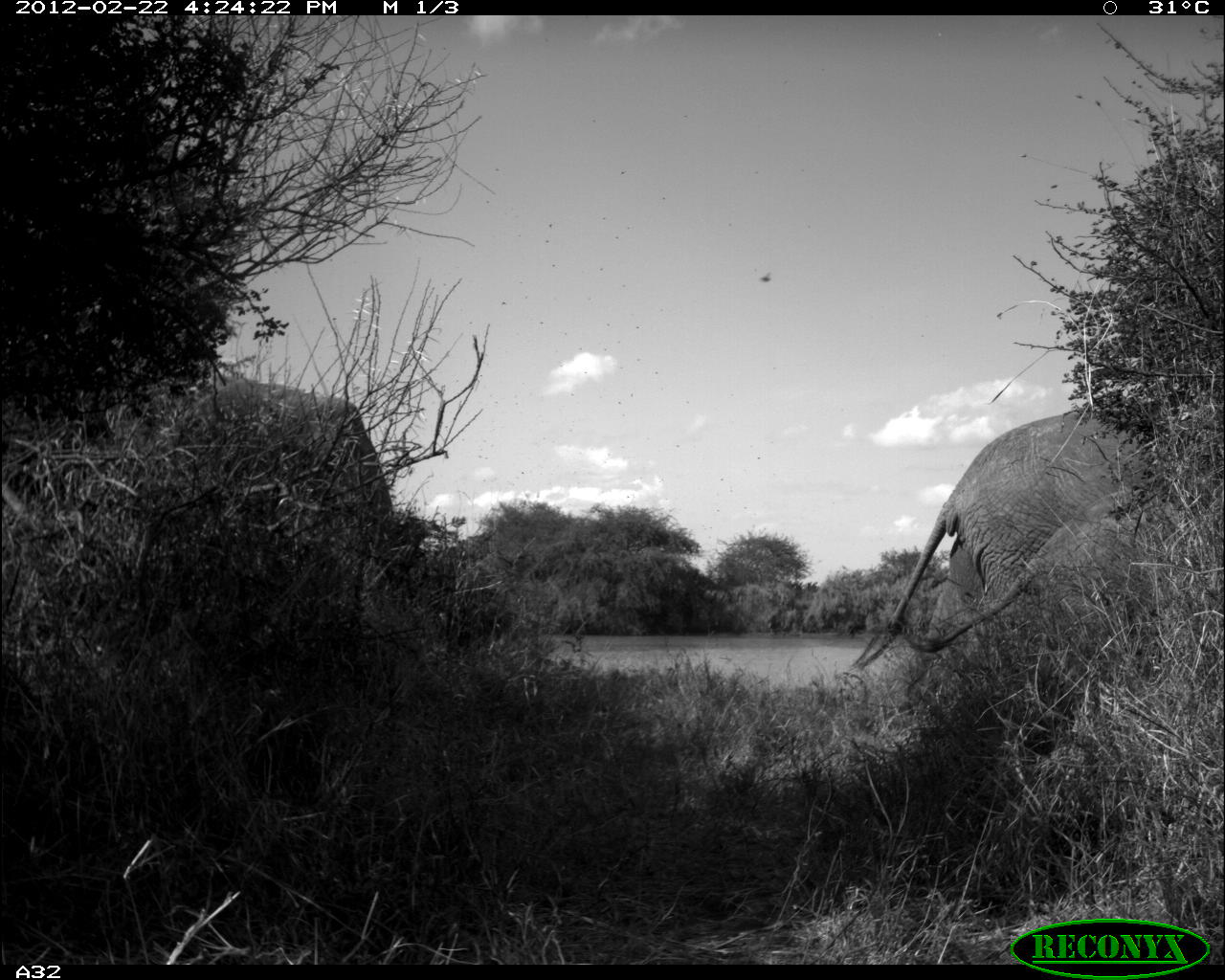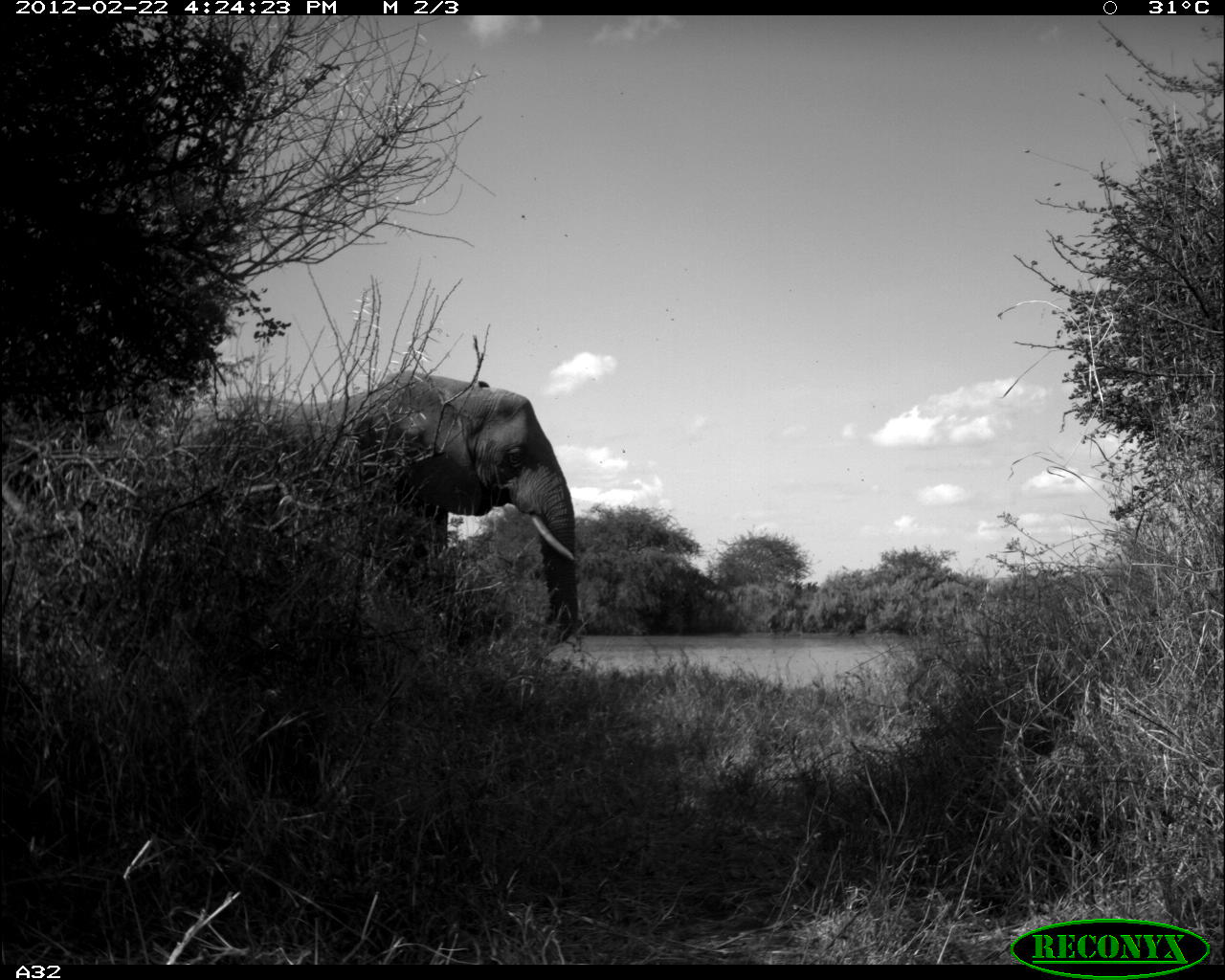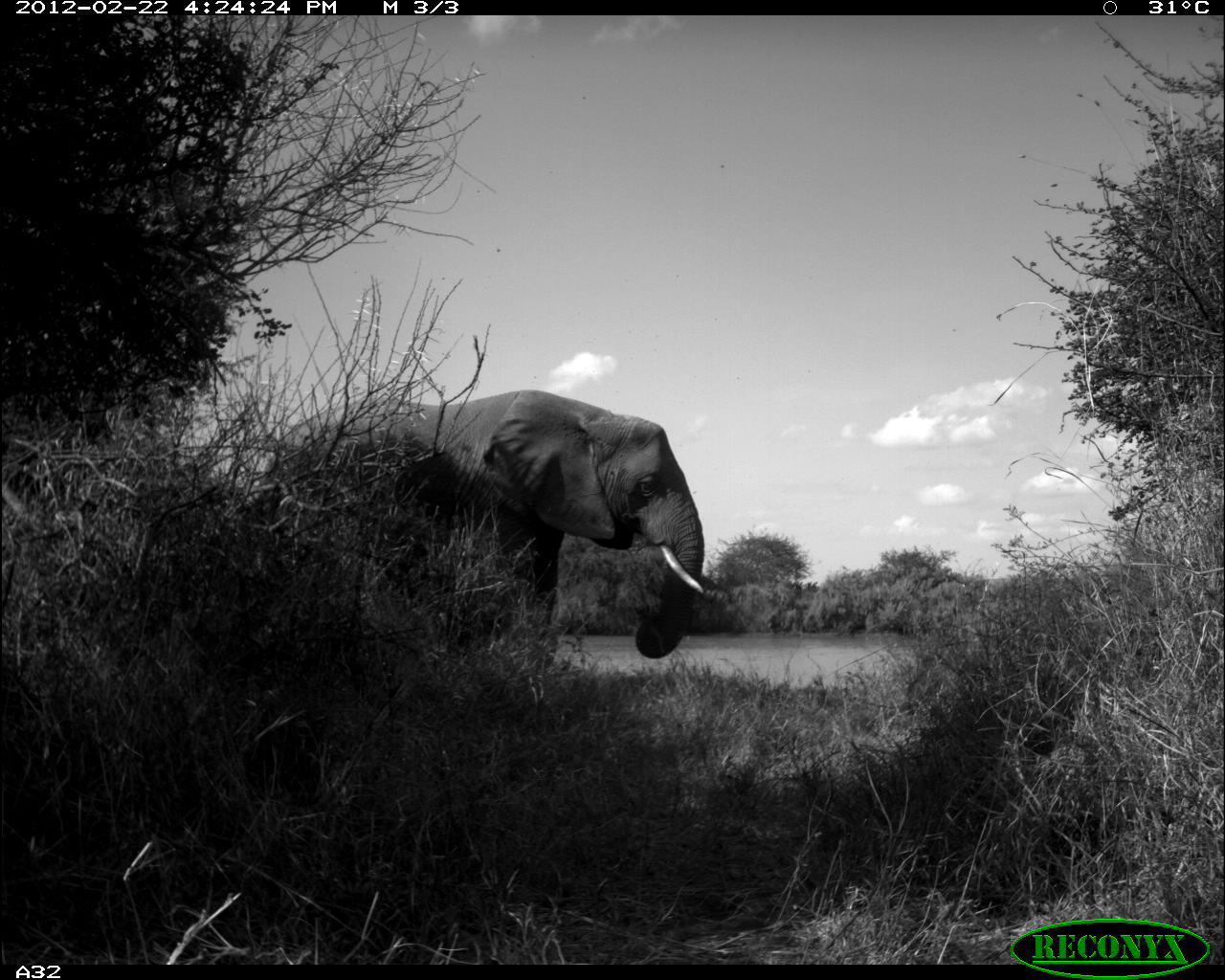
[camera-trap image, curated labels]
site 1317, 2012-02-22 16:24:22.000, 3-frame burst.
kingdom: Animalia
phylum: Chordata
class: Mammalia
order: Proboscidea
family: Elephantidae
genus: Loxodonta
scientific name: Loxodonta africana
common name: african bush elephant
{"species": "Loxodonta africana (african bush elephant)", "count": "3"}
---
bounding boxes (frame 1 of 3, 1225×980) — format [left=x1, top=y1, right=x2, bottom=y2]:
loxodonta africana: [left=852, top=408, right=1225, bottom=688]; [left=0, top=379, right=395, bottom=585]; [left=902, top=490, right=1225, bottom=669]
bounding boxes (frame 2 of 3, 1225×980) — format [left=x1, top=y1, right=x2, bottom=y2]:
loxodonta africana: [left=167, top=371, right=577, bottom=646]